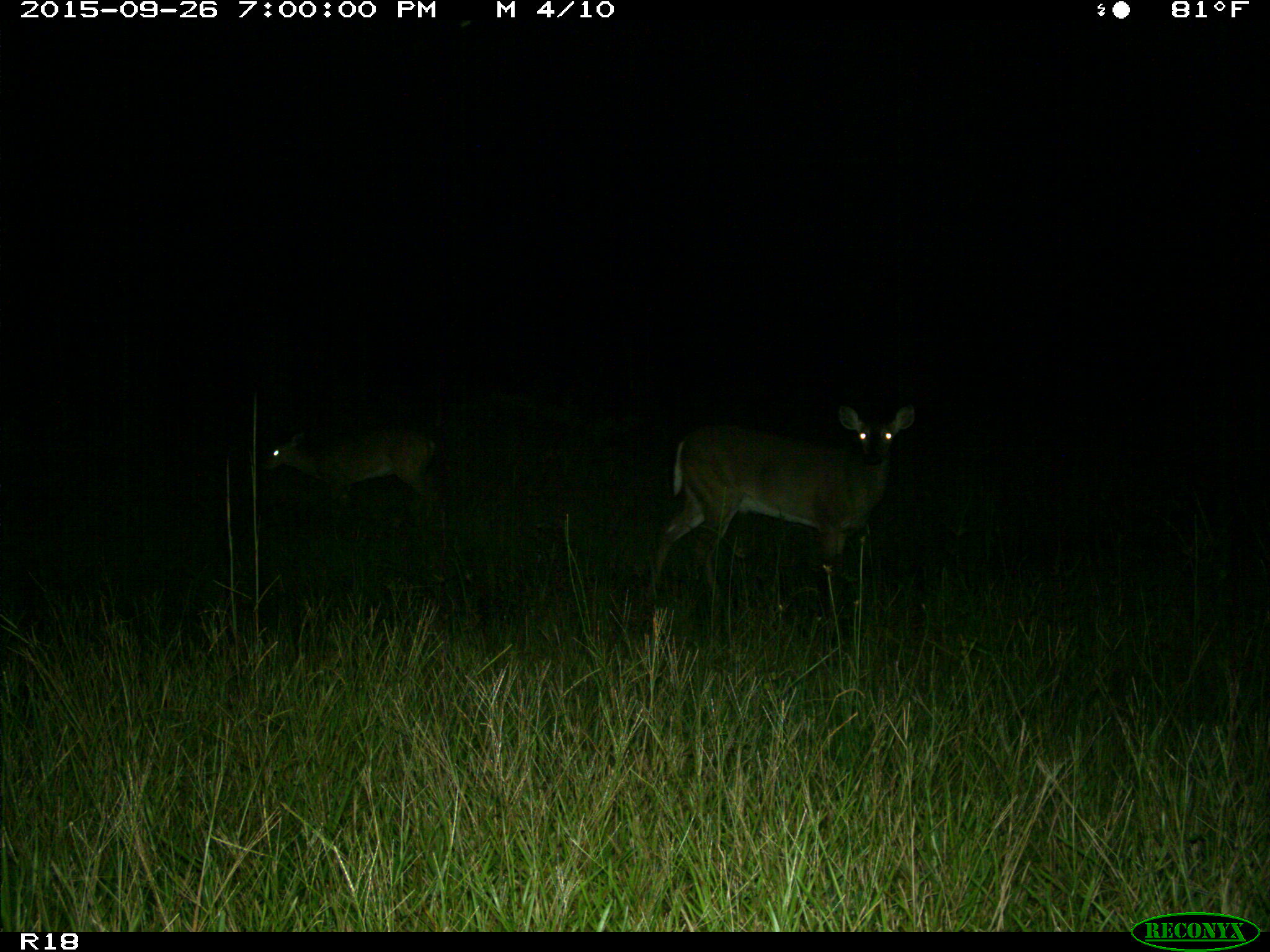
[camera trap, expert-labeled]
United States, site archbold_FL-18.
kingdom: Animalia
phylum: Chordata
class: Mammalia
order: Artiodactyla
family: Cervidae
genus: Odocoileus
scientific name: Odocoileus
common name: deer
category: unidentified deer